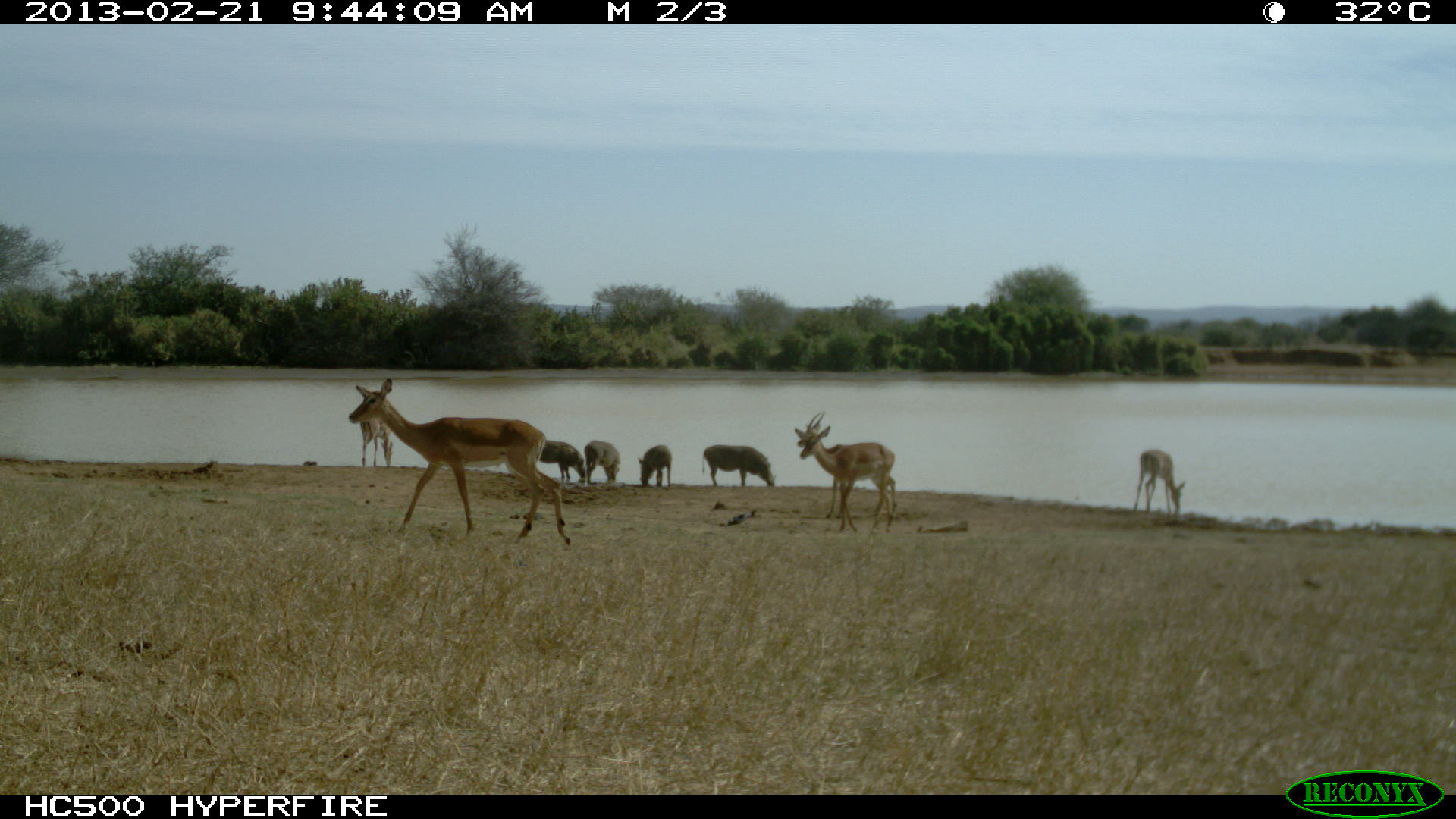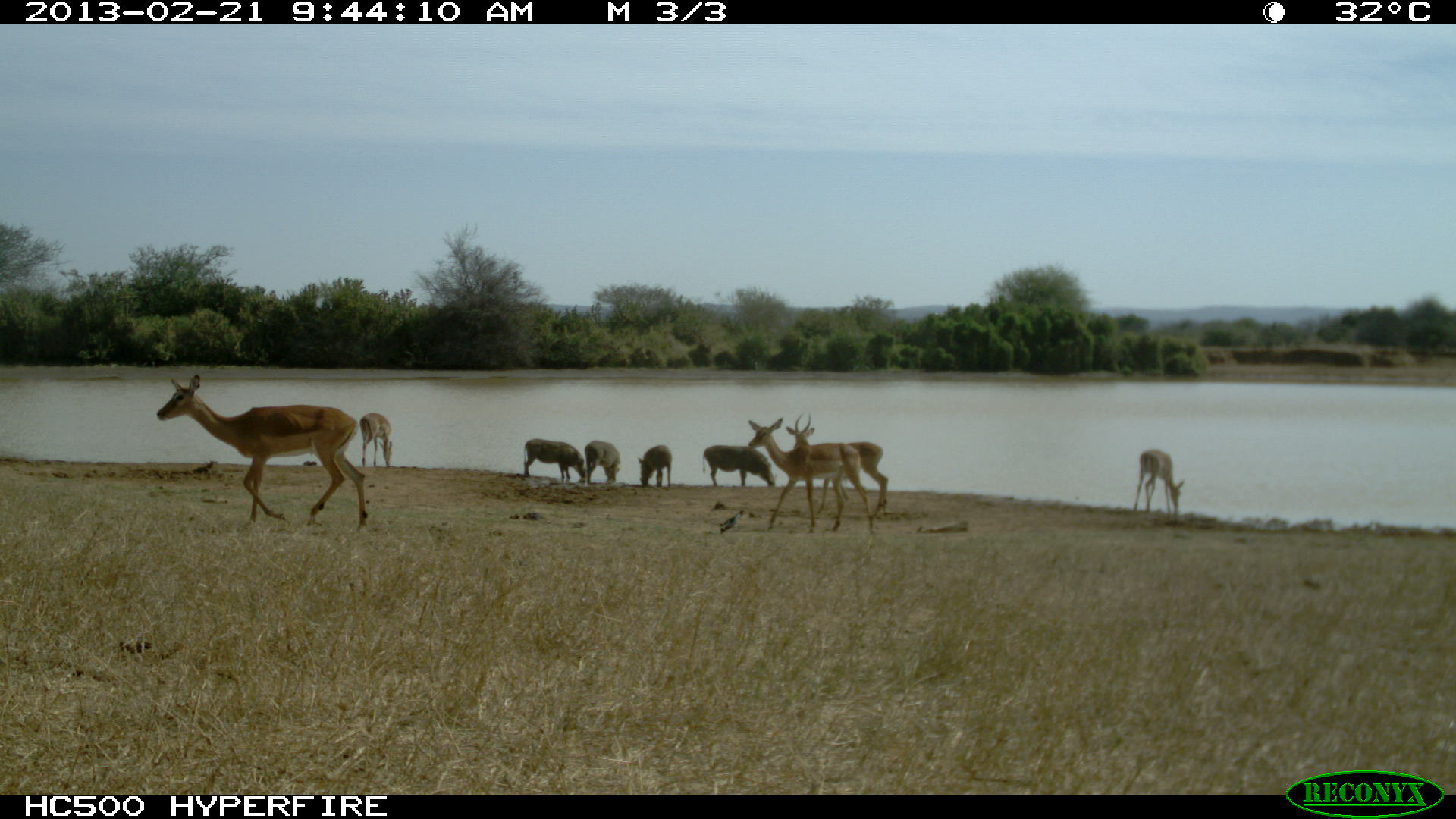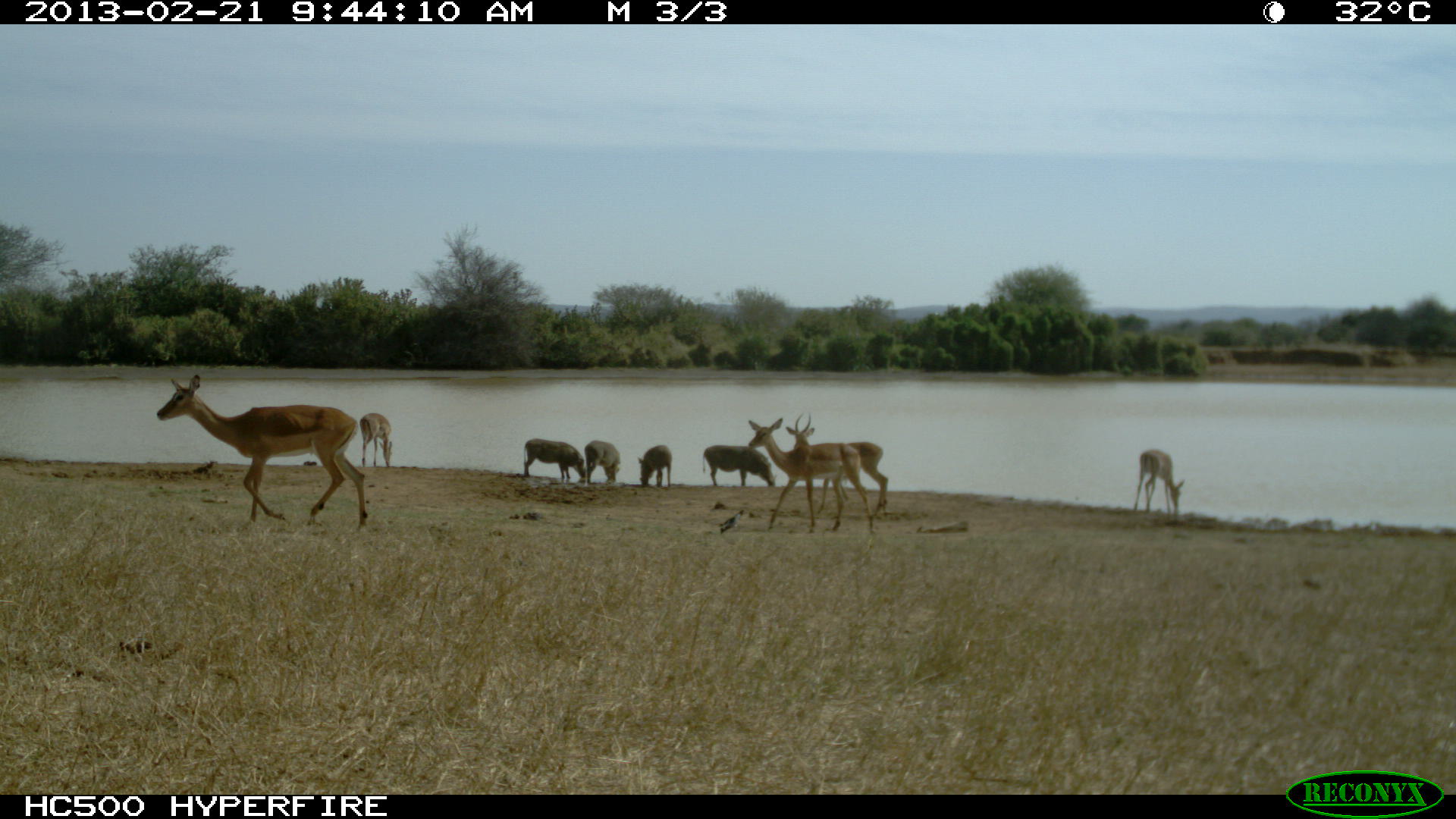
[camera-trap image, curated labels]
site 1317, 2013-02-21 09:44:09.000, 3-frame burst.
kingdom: Animalia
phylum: Chordata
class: Mammalia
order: Artiodactyla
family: Suidae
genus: Phacochoerus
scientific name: Phacochoerus africanus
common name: common warthog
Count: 4.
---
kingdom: Animalia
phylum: Chordata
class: Mammalia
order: Artiodactyla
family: Bovidae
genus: Aepyceros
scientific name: Aepyceros melampus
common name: impala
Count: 5.